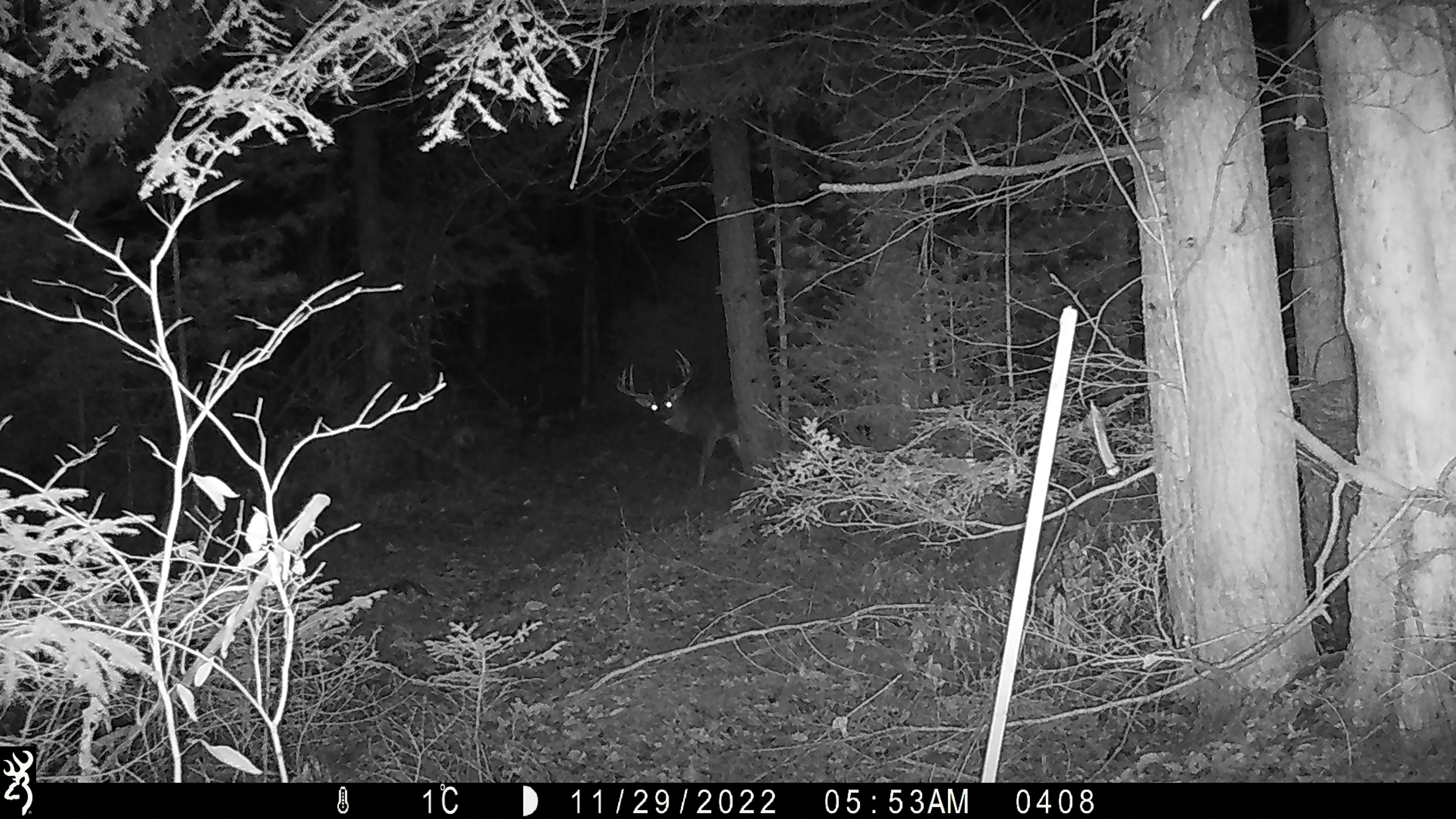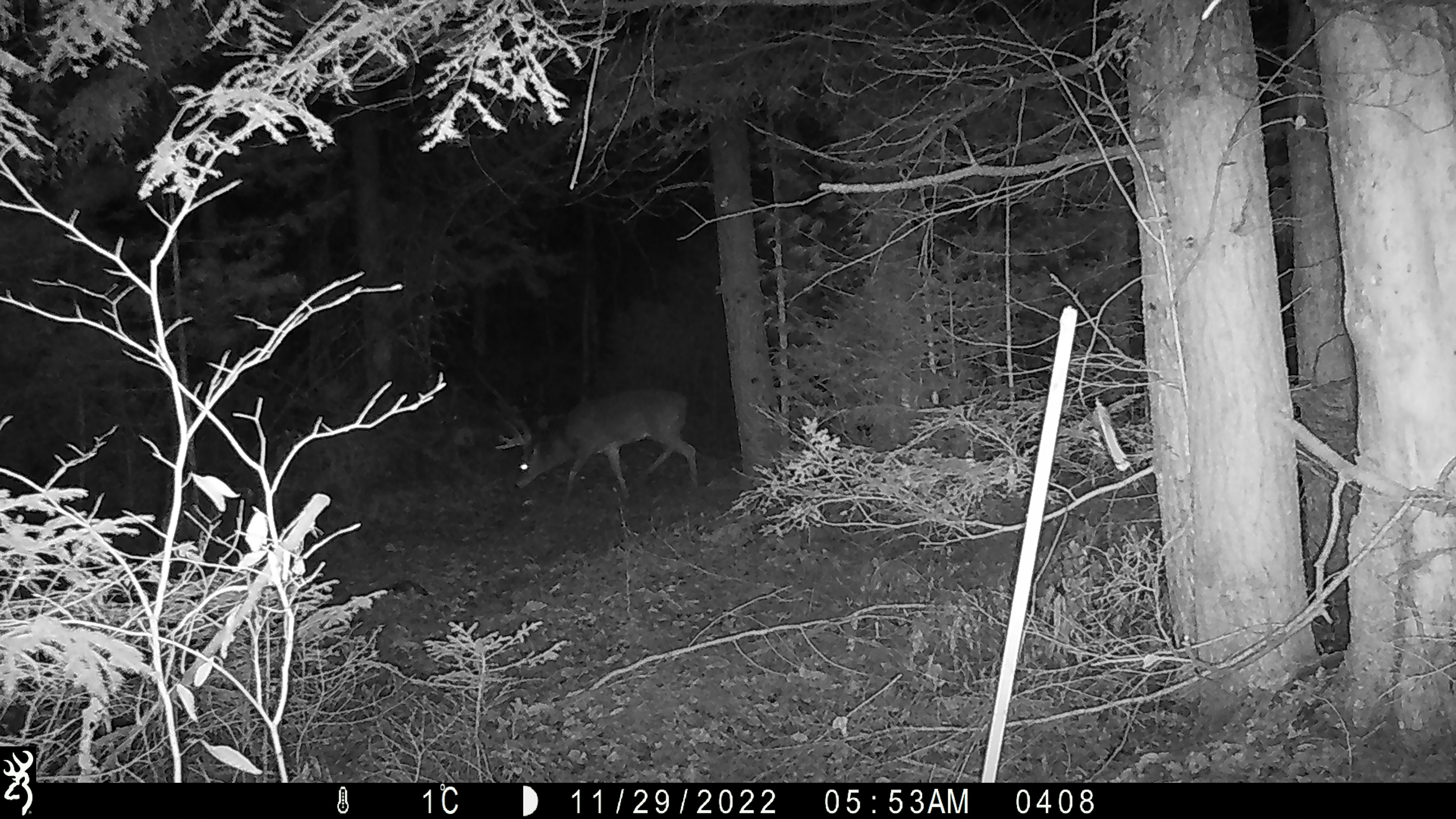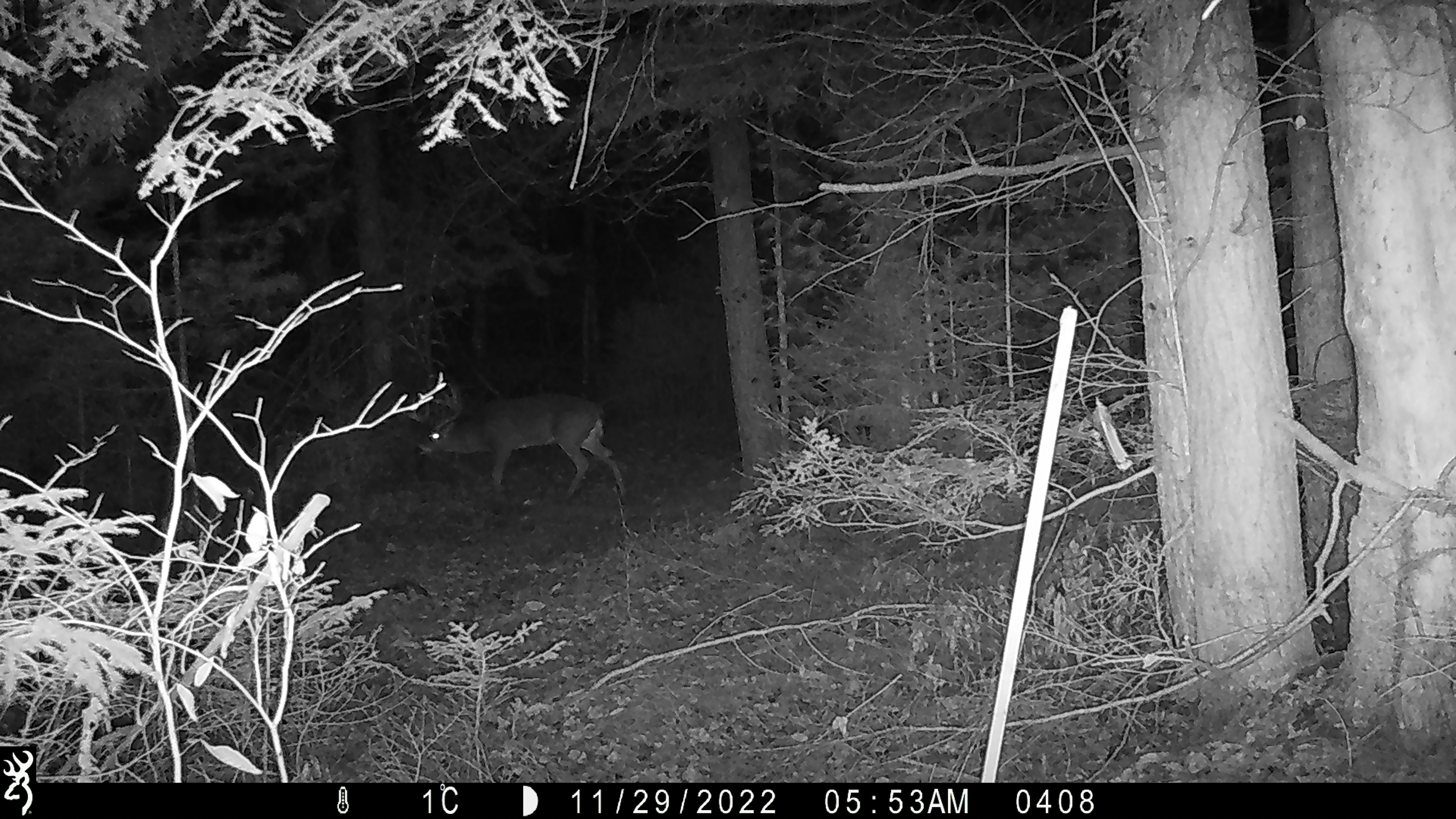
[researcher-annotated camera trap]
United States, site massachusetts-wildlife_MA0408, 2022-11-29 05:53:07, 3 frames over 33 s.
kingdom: Animalia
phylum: Chordata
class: Mammalia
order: Artiodactyla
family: Cervidae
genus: Odocoileus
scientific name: Odocoileus virginianus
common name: white-tailed deer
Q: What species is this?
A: White-tailed deer (Odocoileus virginianus).